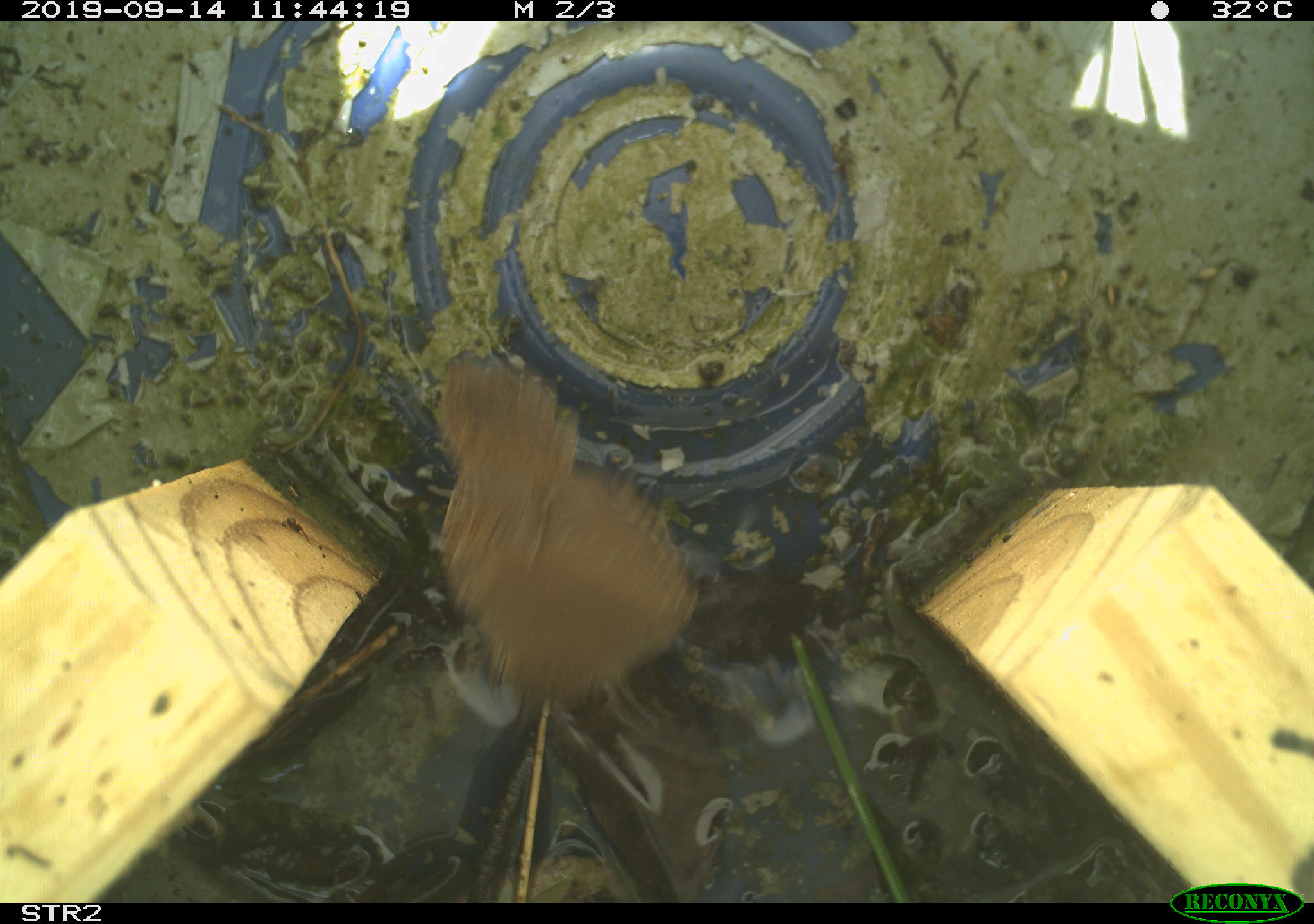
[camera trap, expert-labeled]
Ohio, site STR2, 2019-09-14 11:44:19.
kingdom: Animalia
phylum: Chordata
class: Aves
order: Passeriformes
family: Troglodytidae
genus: Troglodytes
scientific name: Troglodytes aedon aedon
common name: northern house wren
Northern house wren (Troglodytes aedon aedon).